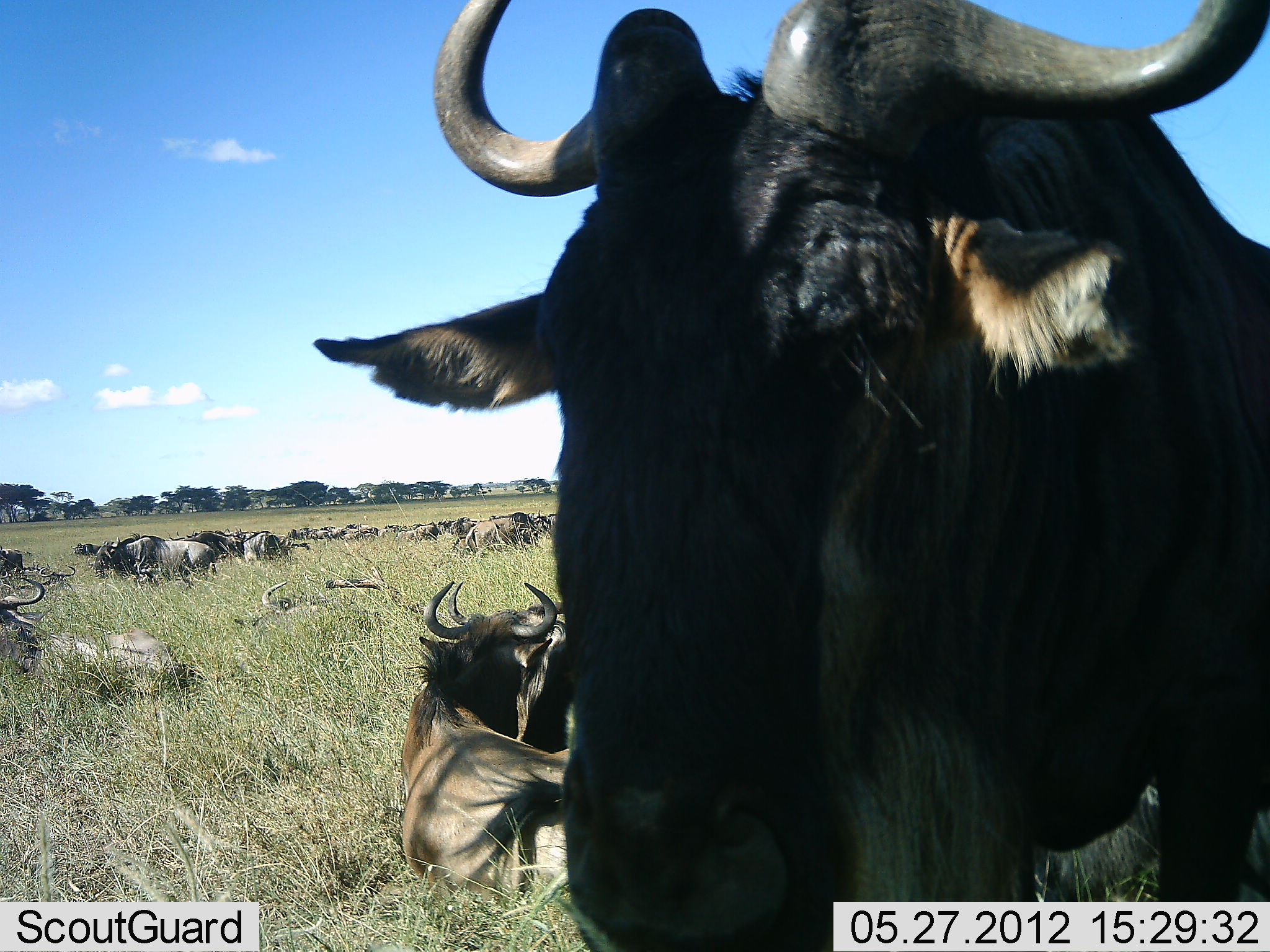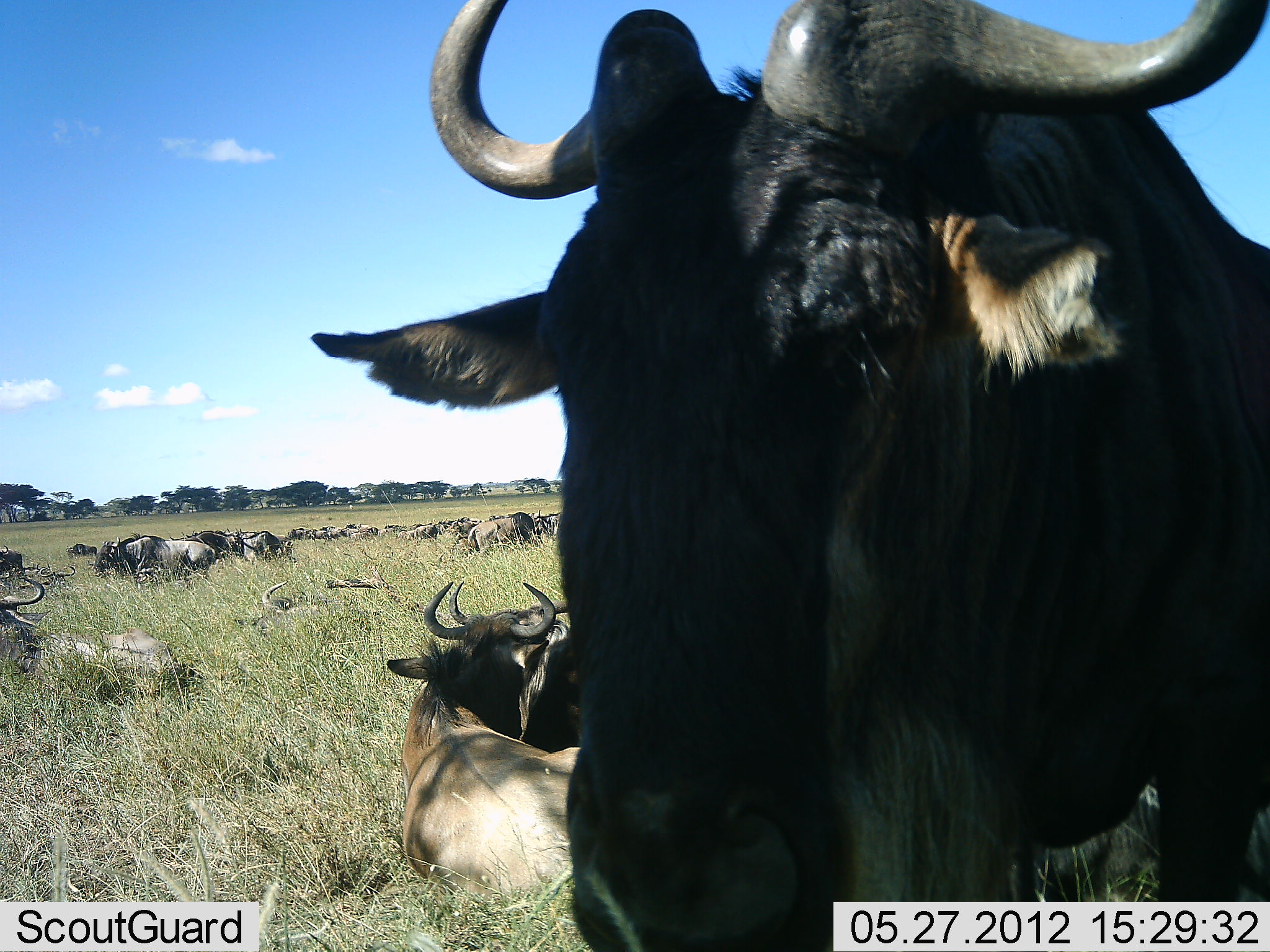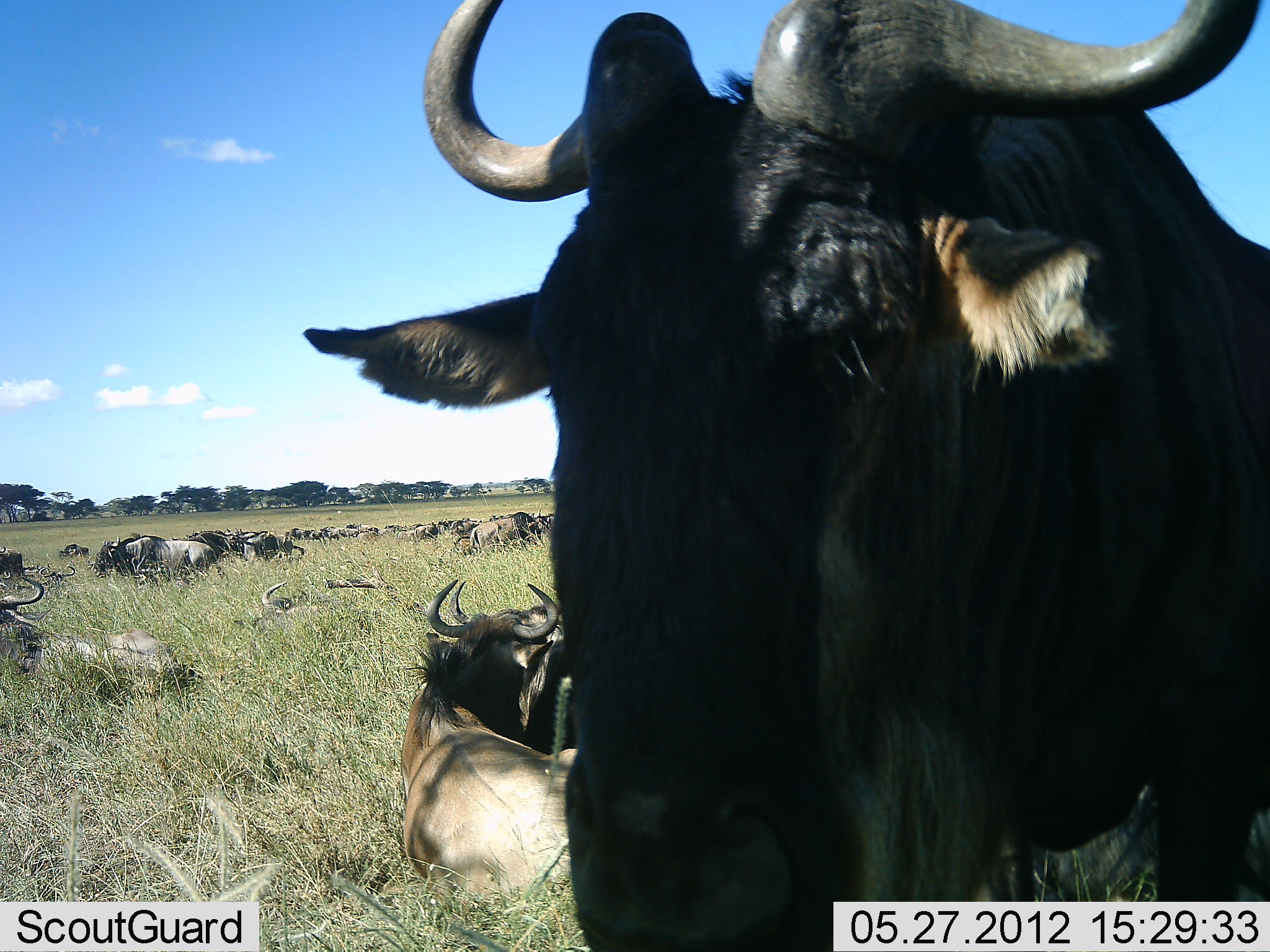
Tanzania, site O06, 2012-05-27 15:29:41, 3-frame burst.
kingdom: Animalia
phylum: Chordata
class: Mammalia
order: Artiodactyla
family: Bovidae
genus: Connochaetes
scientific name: Connochaetes taurinus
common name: blue wildebeest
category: wildebeest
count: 11-50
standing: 70%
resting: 93%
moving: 13%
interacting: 7%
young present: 3%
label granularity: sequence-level